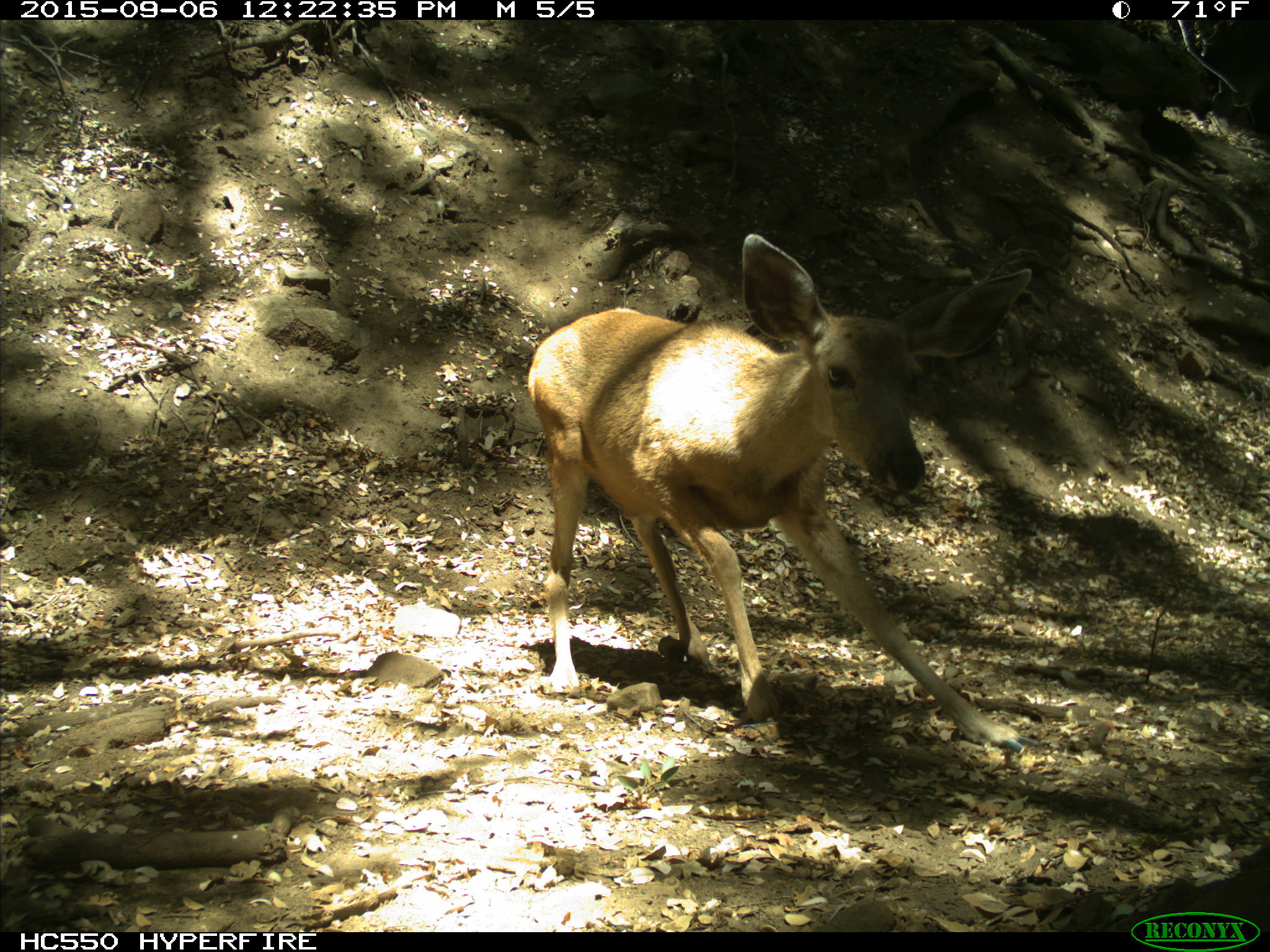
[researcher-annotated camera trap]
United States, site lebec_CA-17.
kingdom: Animalia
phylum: Chordata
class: Mammalia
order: Artiodactyla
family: Cervidae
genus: Odocoileus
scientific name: Odocoileus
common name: deer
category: unidentified deer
Unidentified deer (deer) (Odocoileus).